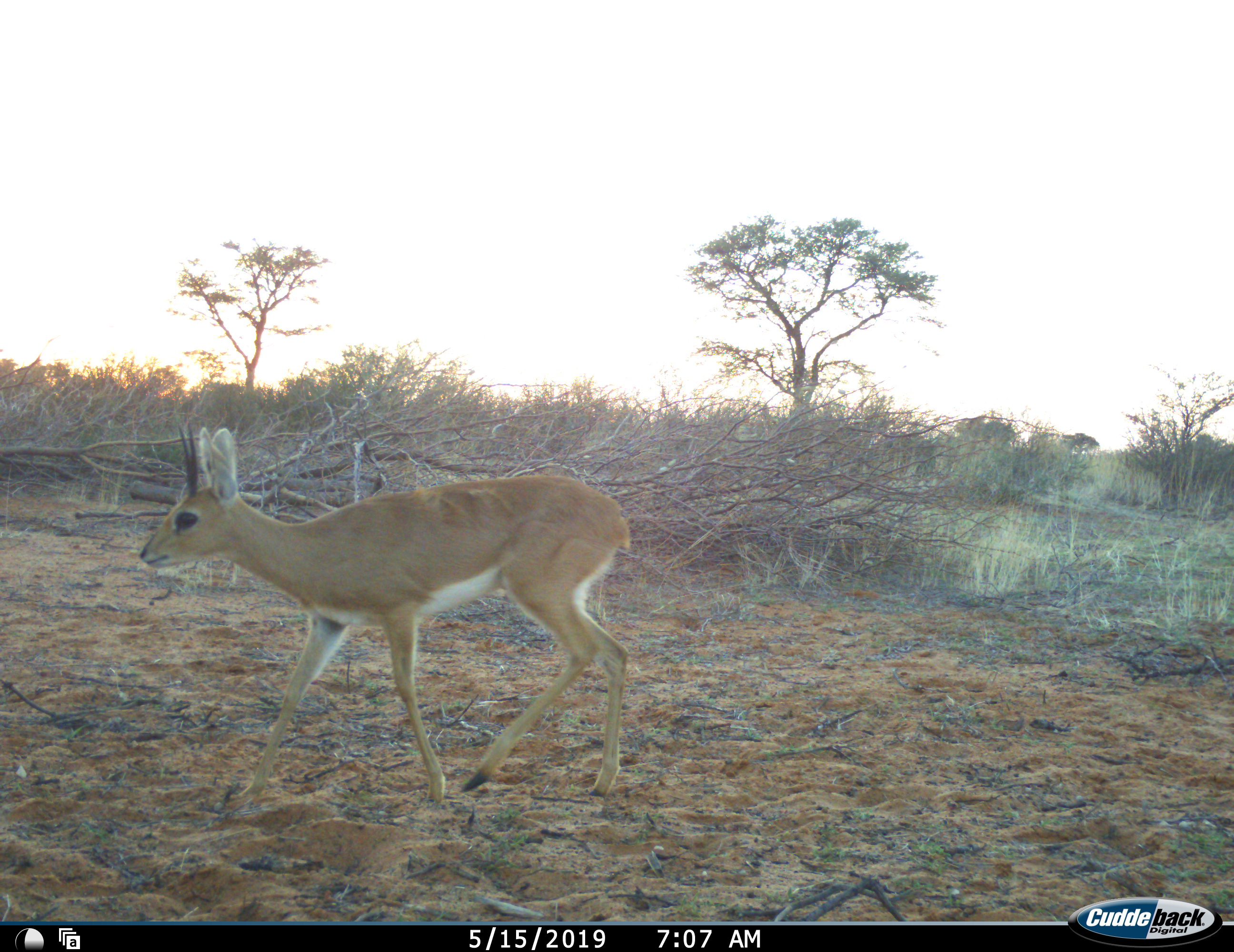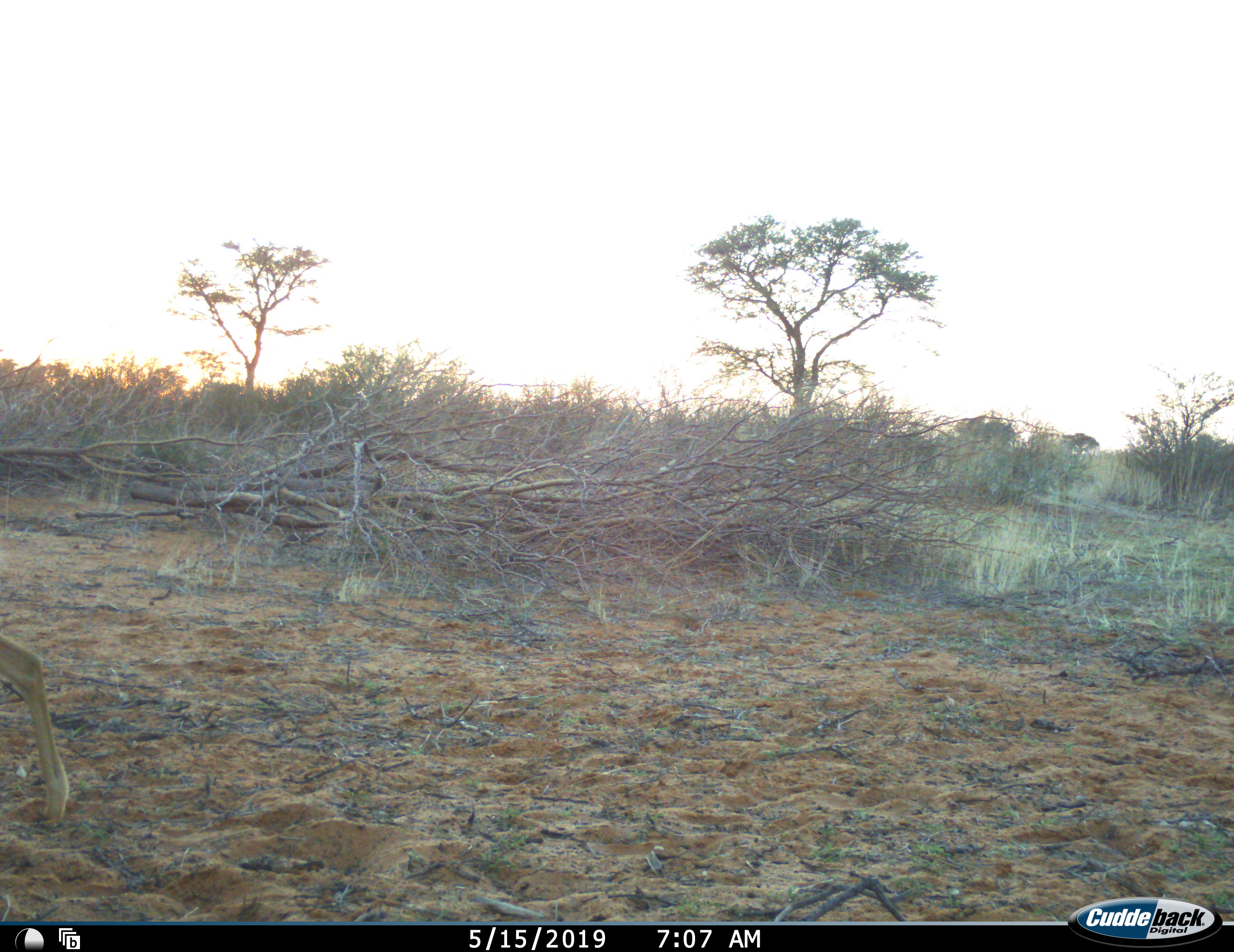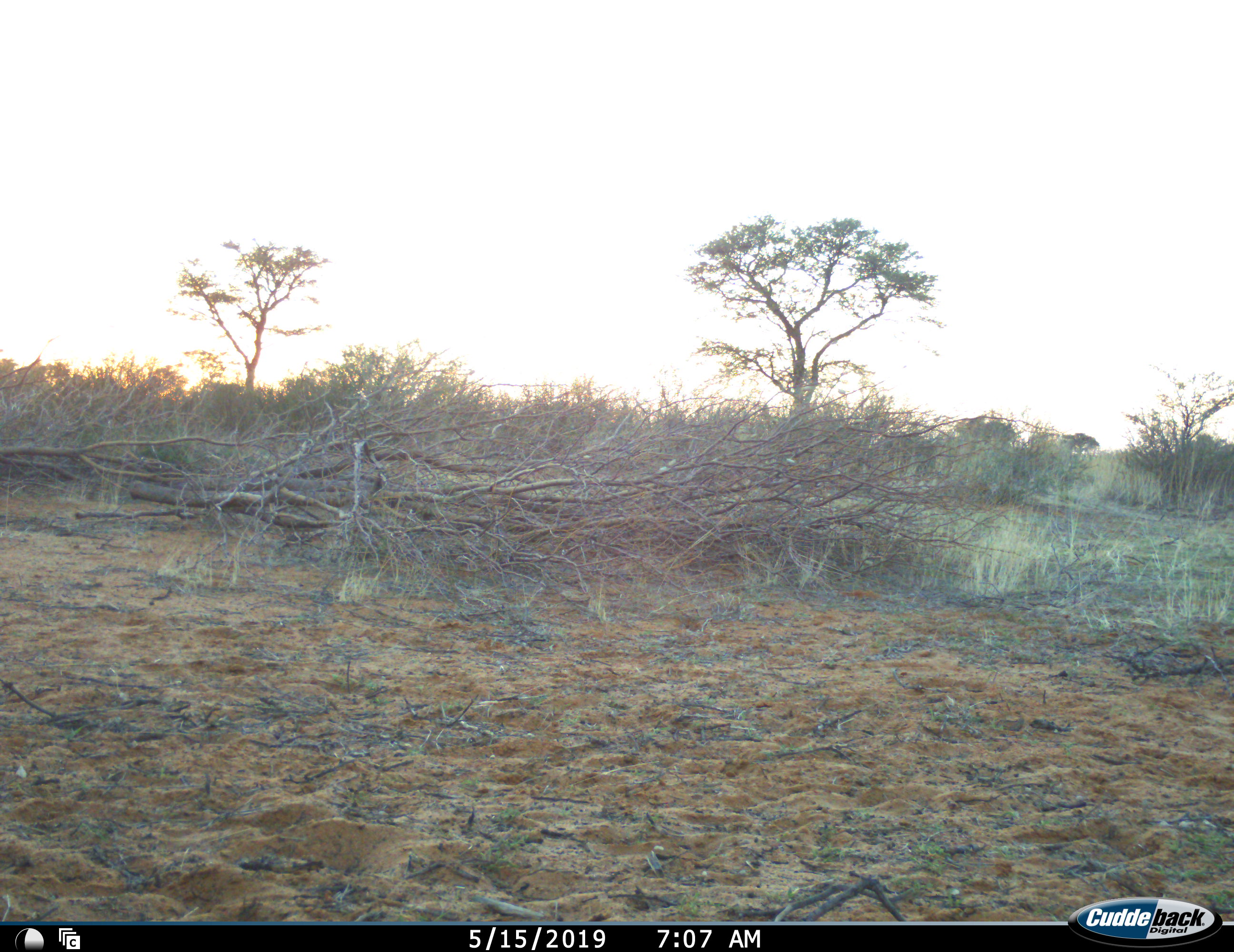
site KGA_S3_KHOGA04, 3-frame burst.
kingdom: Animalia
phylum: Chordata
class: Mammalia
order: Artiodactyla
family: Bovidae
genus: Raphicerus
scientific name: Raphicerus campestris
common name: steenbok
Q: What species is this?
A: Steenbok (Raphicerus campestris).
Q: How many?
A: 1.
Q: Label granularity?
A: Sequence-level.